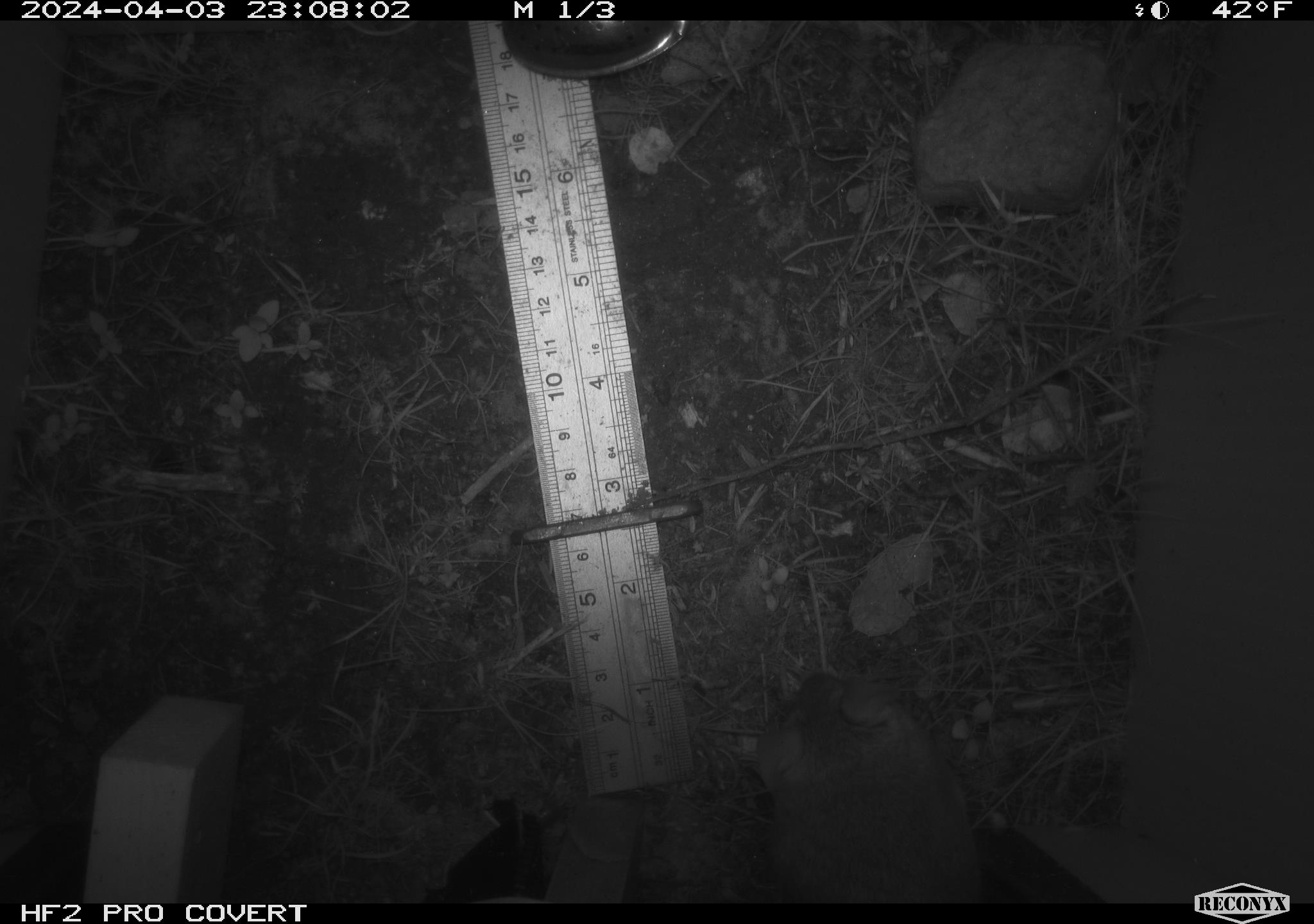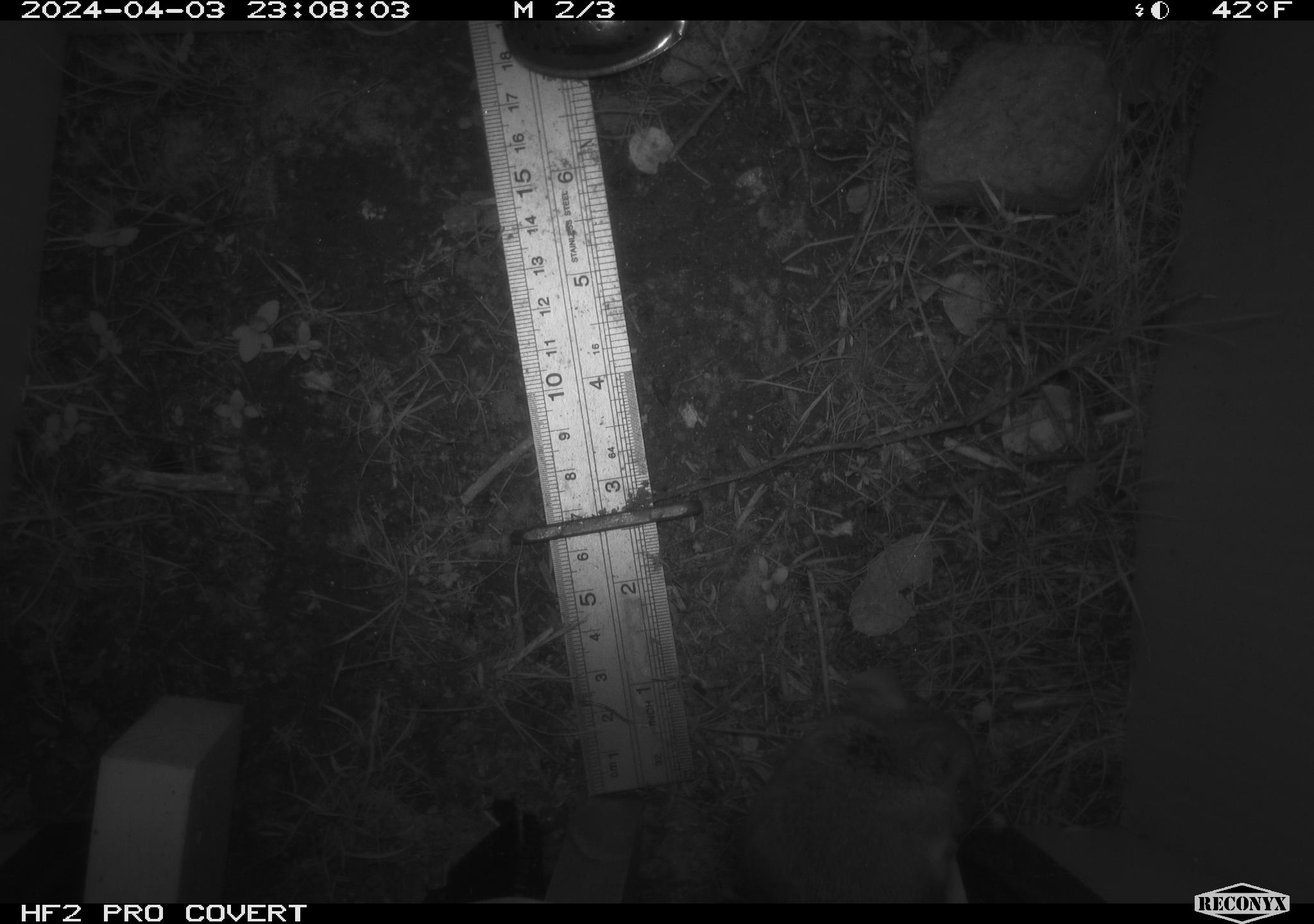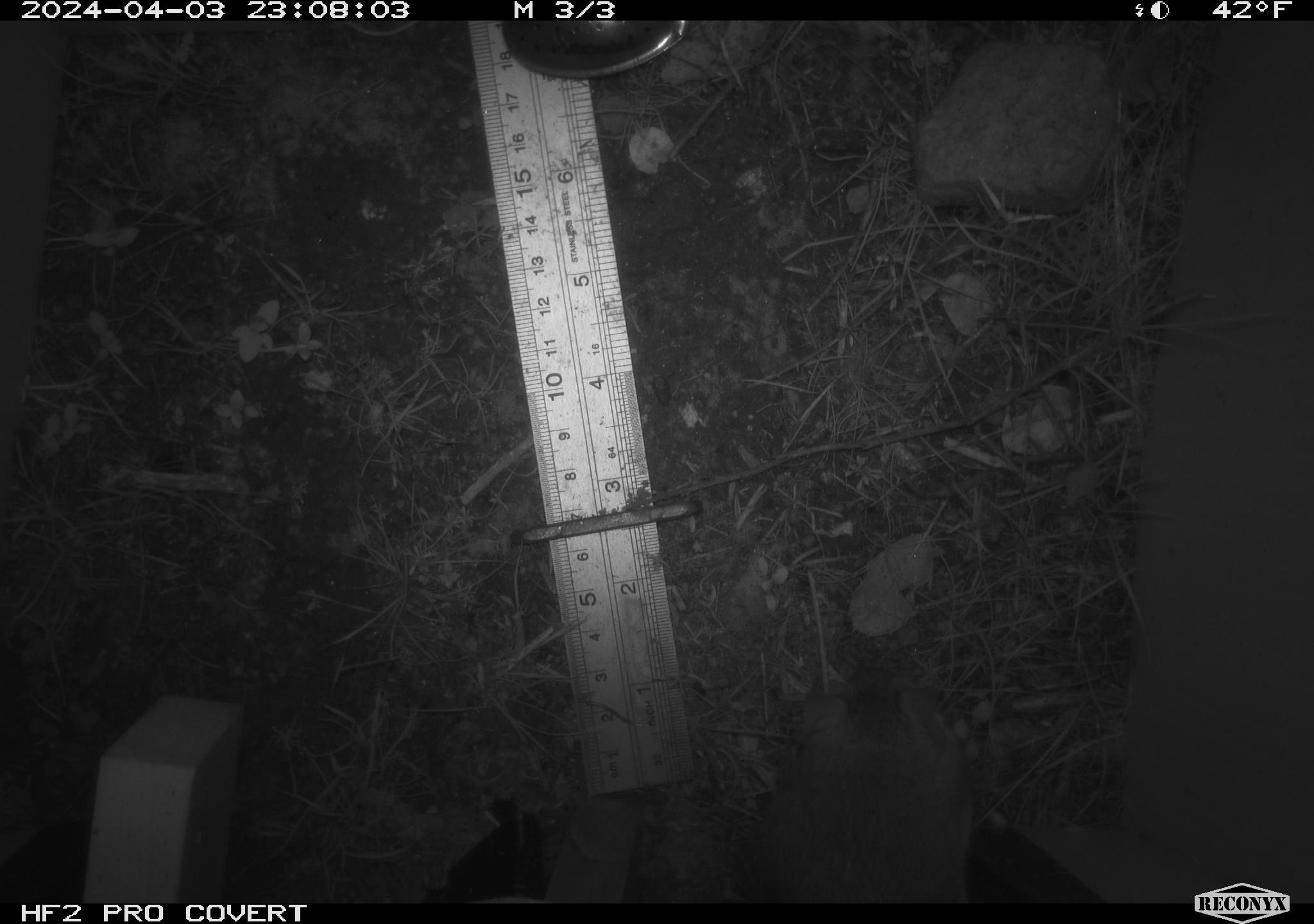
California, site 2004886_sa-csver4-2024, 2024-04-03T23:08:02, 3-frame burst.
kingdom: Animalia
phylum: Chordata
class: Mammalia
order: Rodentia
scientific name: Rodentia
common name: mouse species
Mouse species (Rodentia).